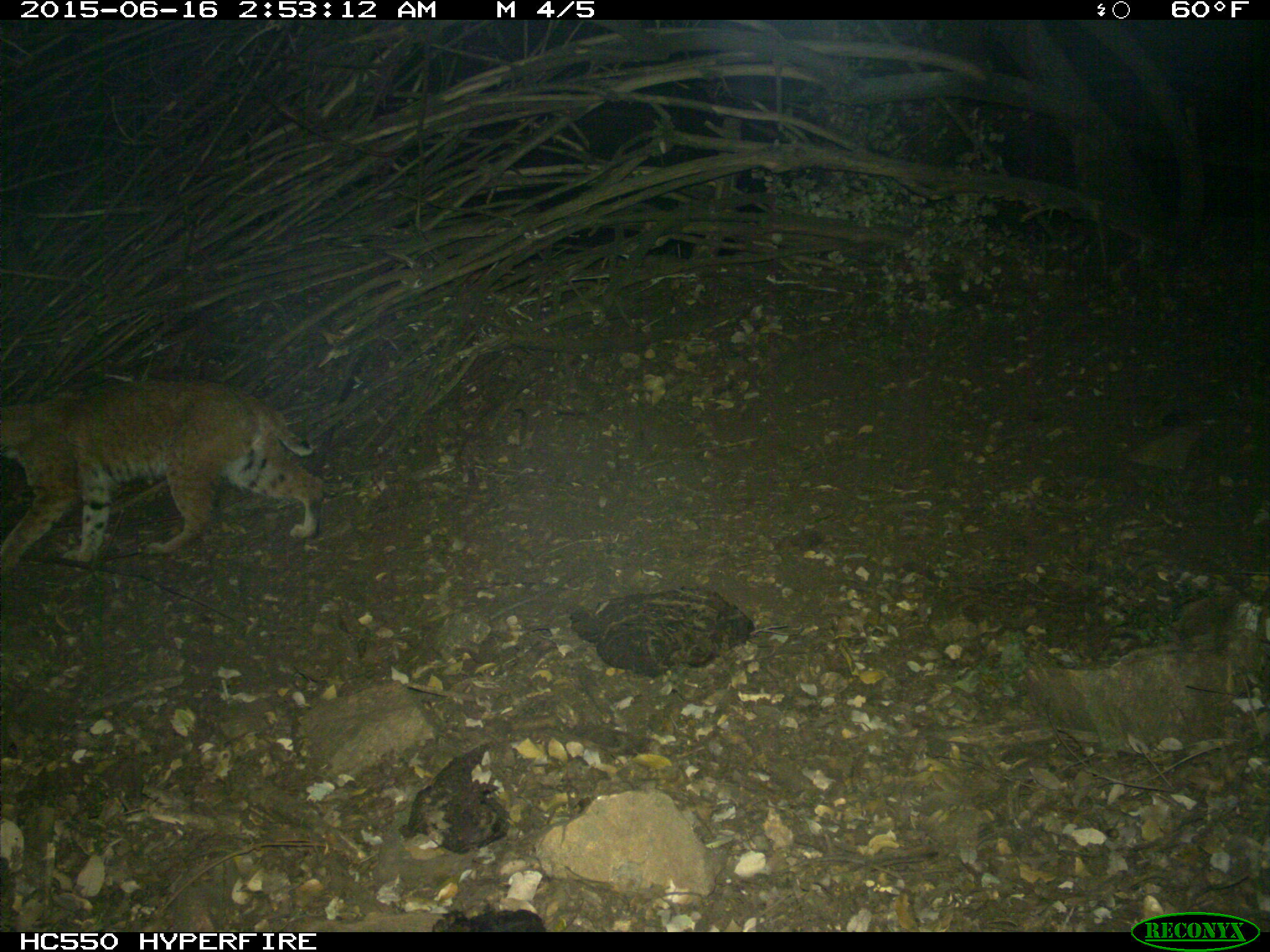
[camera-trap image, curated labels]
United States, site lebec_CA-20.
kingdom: Animalia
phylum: Chordata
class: Mammalia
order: Carnivora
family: Felidae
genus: Lynx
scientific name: Lynx rufus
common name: bobcat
Lynx rufus (bobcat).